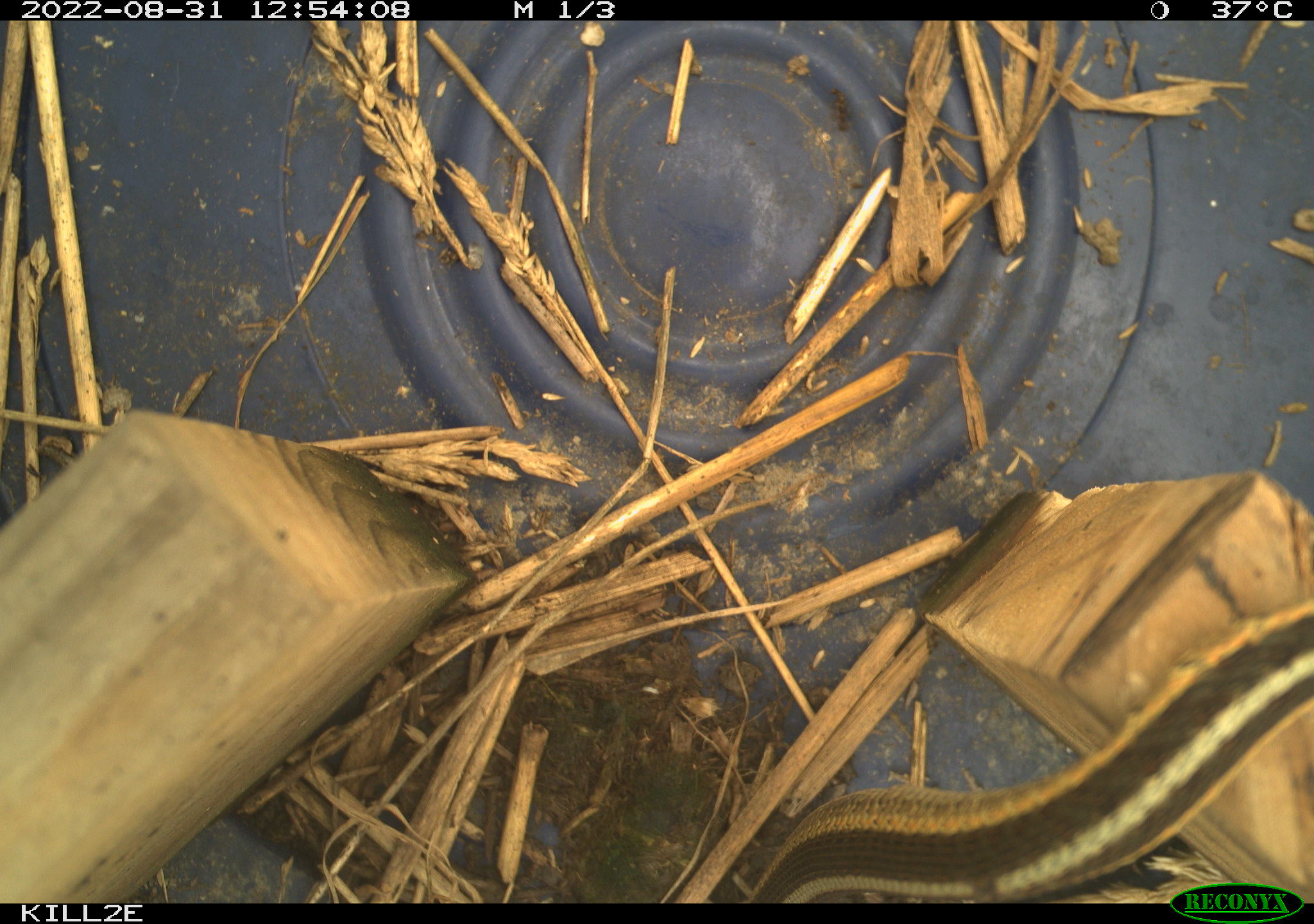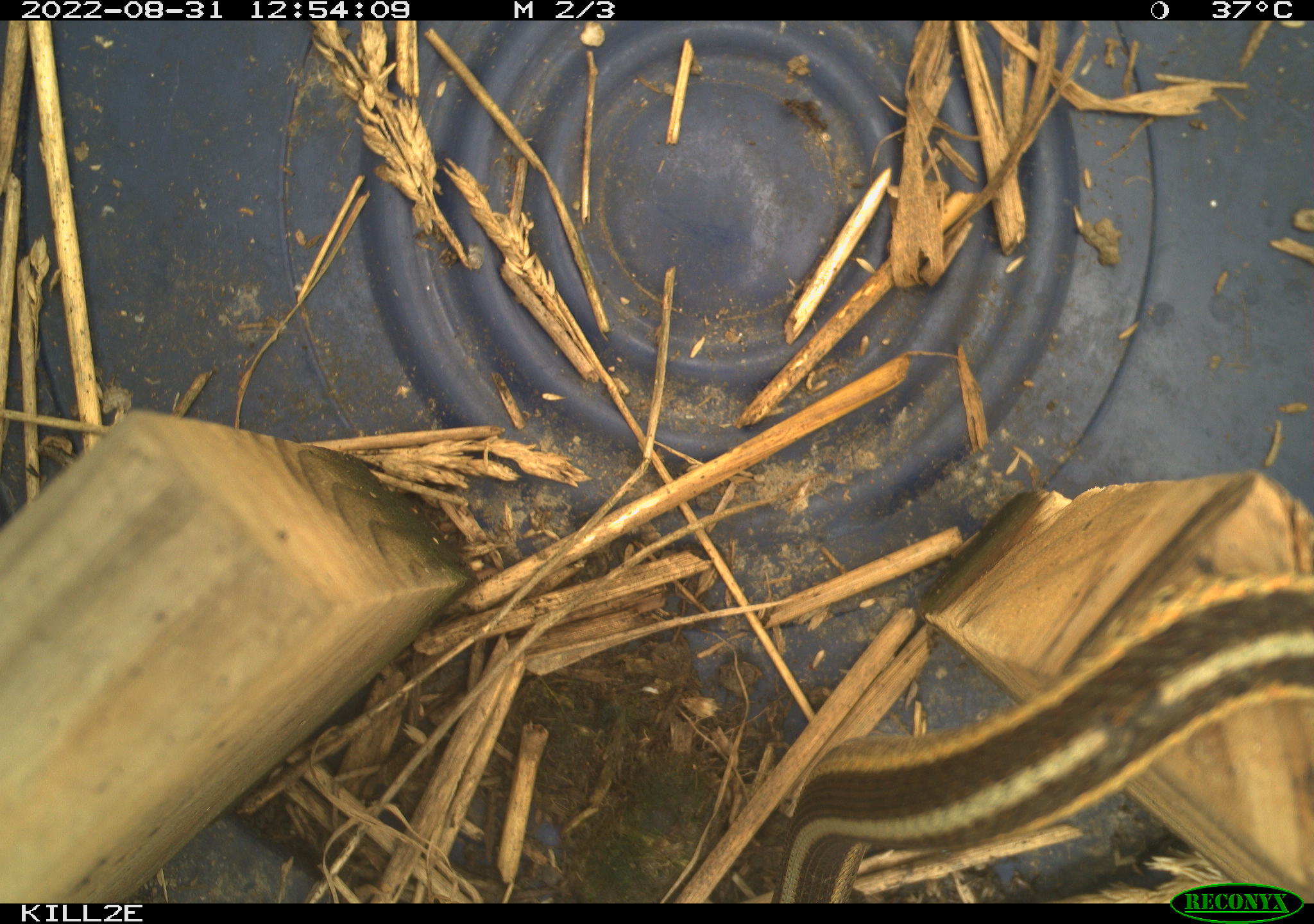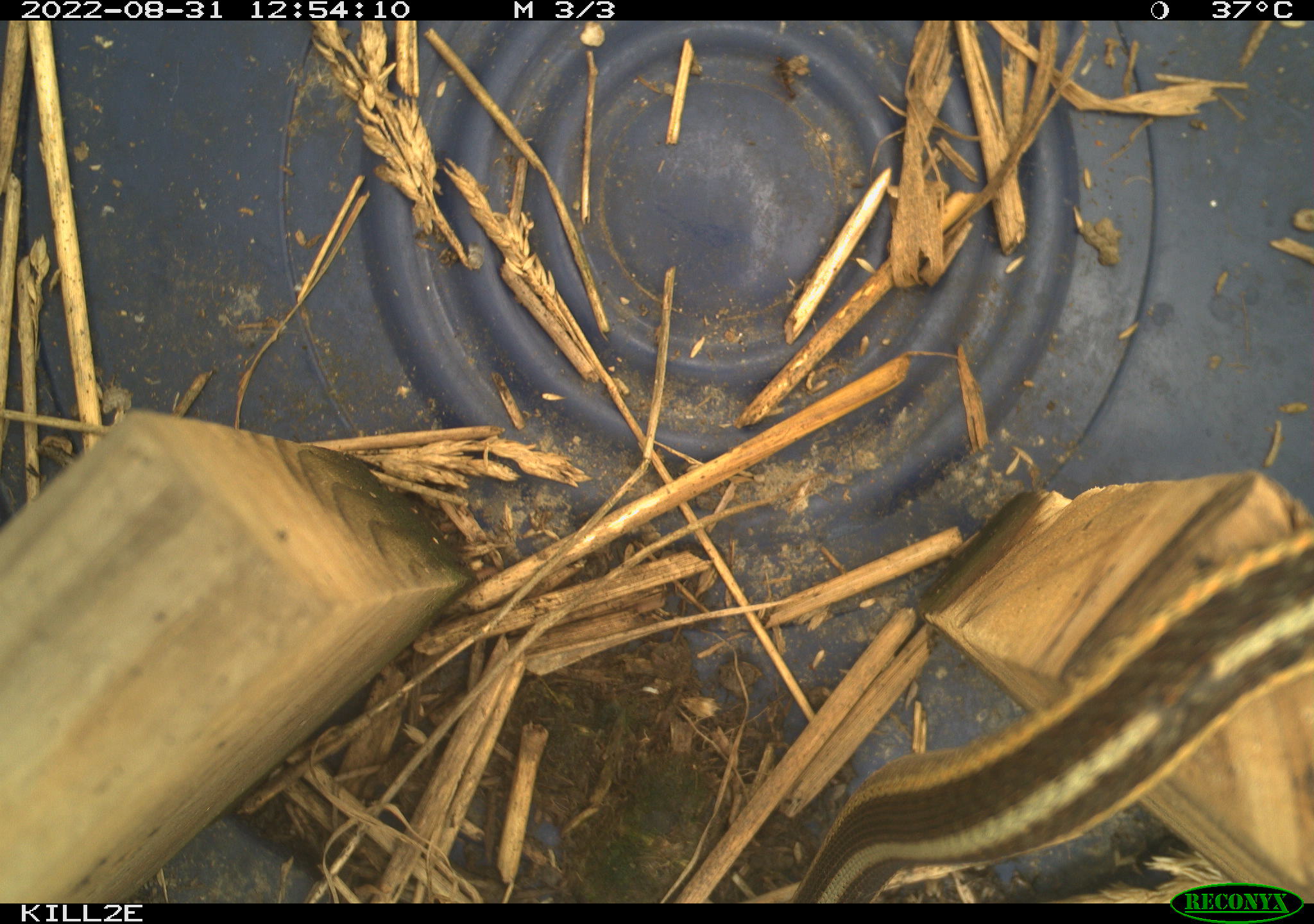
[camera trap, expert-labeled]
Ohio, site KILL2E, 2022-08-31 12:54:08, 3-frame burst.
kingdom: Animalia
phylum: Chordata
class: Reptilia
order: Squamata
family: Colubridae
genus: Thamnophis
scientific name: Thamnophis sirtalis sirtalis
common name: eastern gartersnake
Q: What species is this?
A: Eastern gartersnake (Thamnophis sirtalis sirtalis).